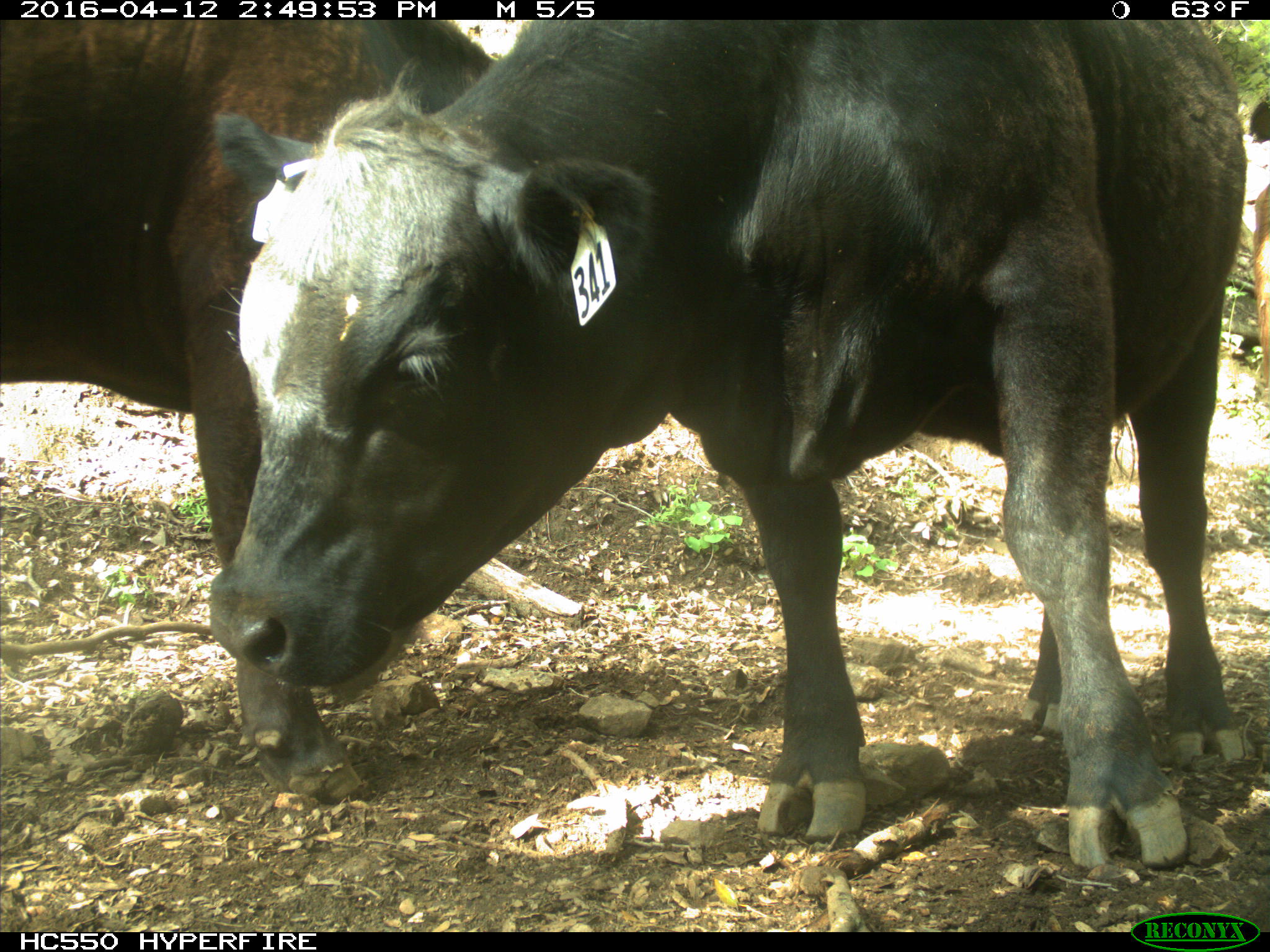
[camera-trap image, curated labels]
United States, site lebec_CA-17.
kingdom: Animalia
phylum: Chordata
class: Mammalia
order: Artiodactyla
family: Bovidae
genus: Bos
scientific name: Bos taurus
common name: domestic cow